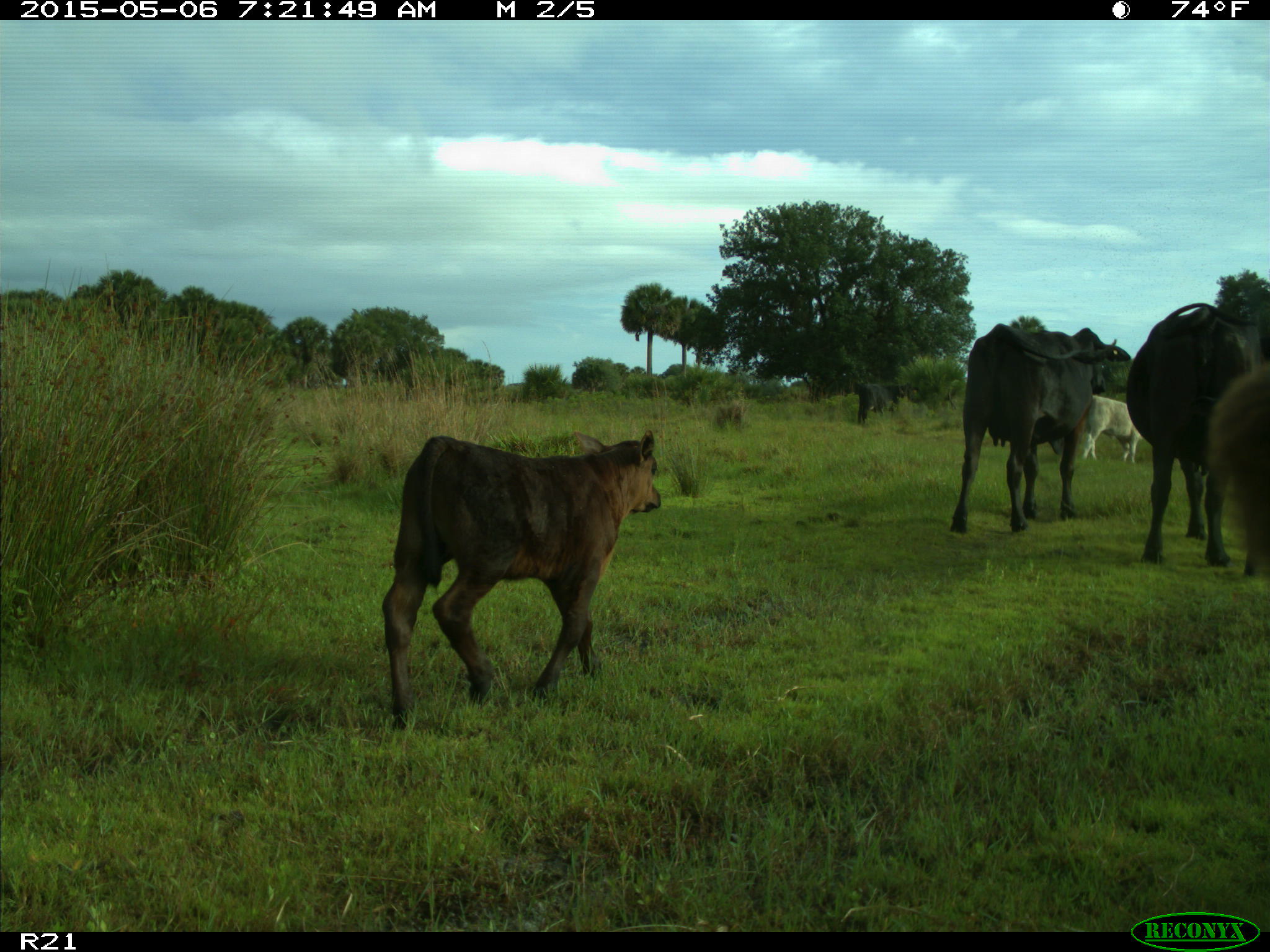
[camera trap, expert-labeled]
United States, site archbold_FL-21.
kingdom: Animalia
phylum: Chordata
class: Mammalia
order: Artiodactyla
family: Bovidae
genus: Bos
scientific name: Bos taurus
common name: domestic cow